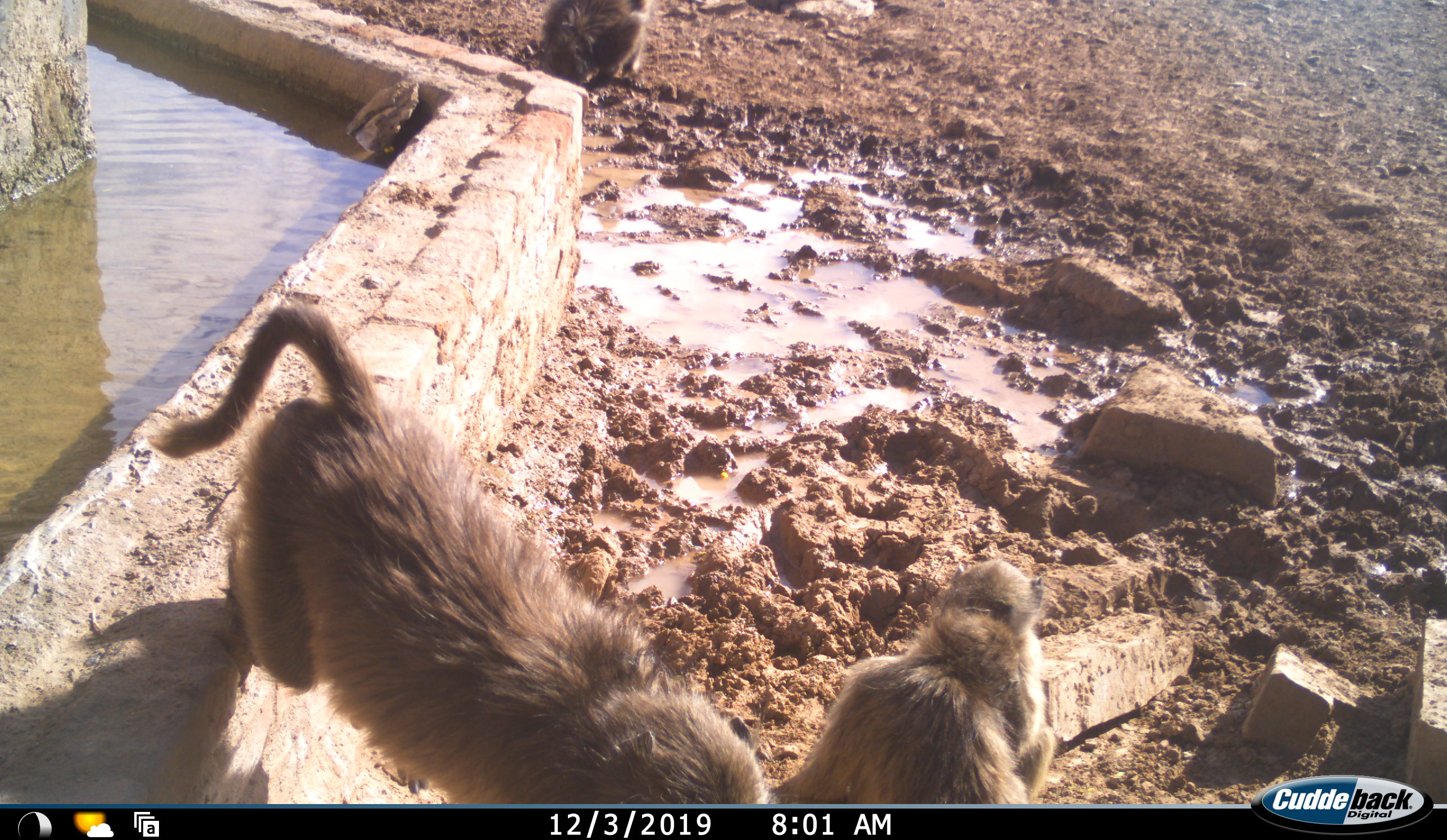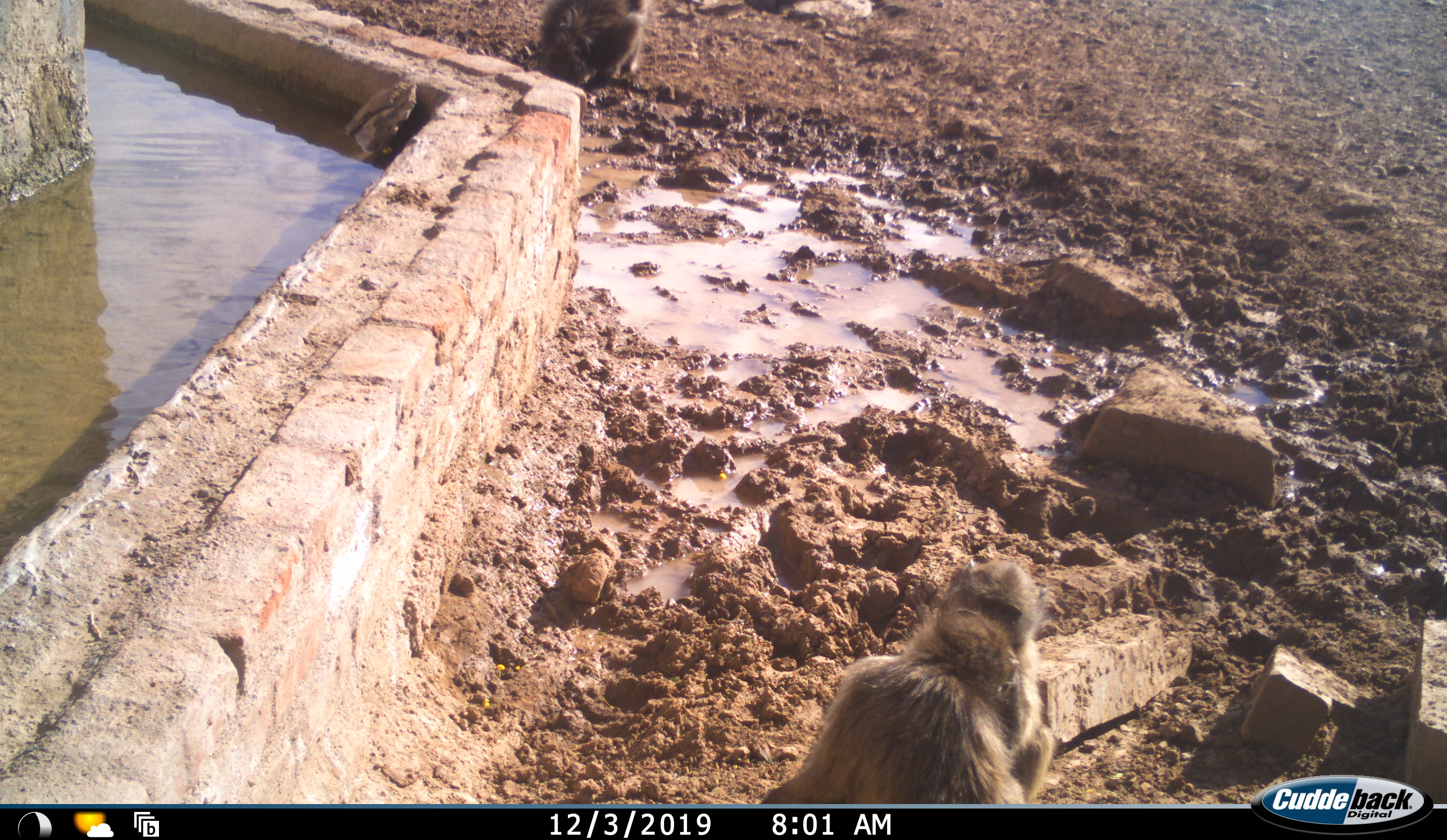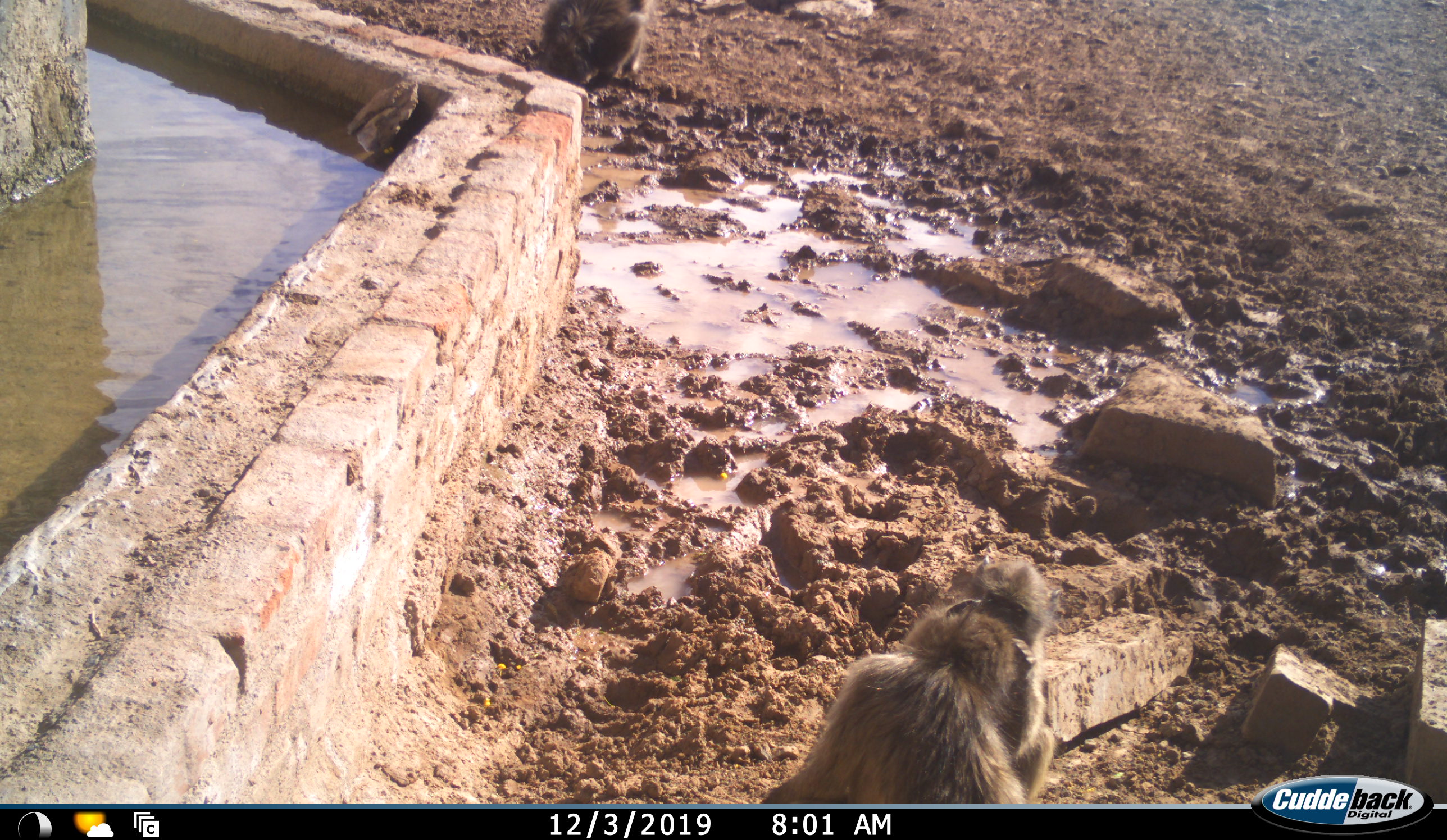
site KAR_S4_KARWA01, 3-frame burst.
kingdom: Animalia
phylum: Chordata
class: Mammalia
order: Primates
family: Cercopithecidae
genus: Papio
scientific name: Papio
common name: baboon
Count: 4.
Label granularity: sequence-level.